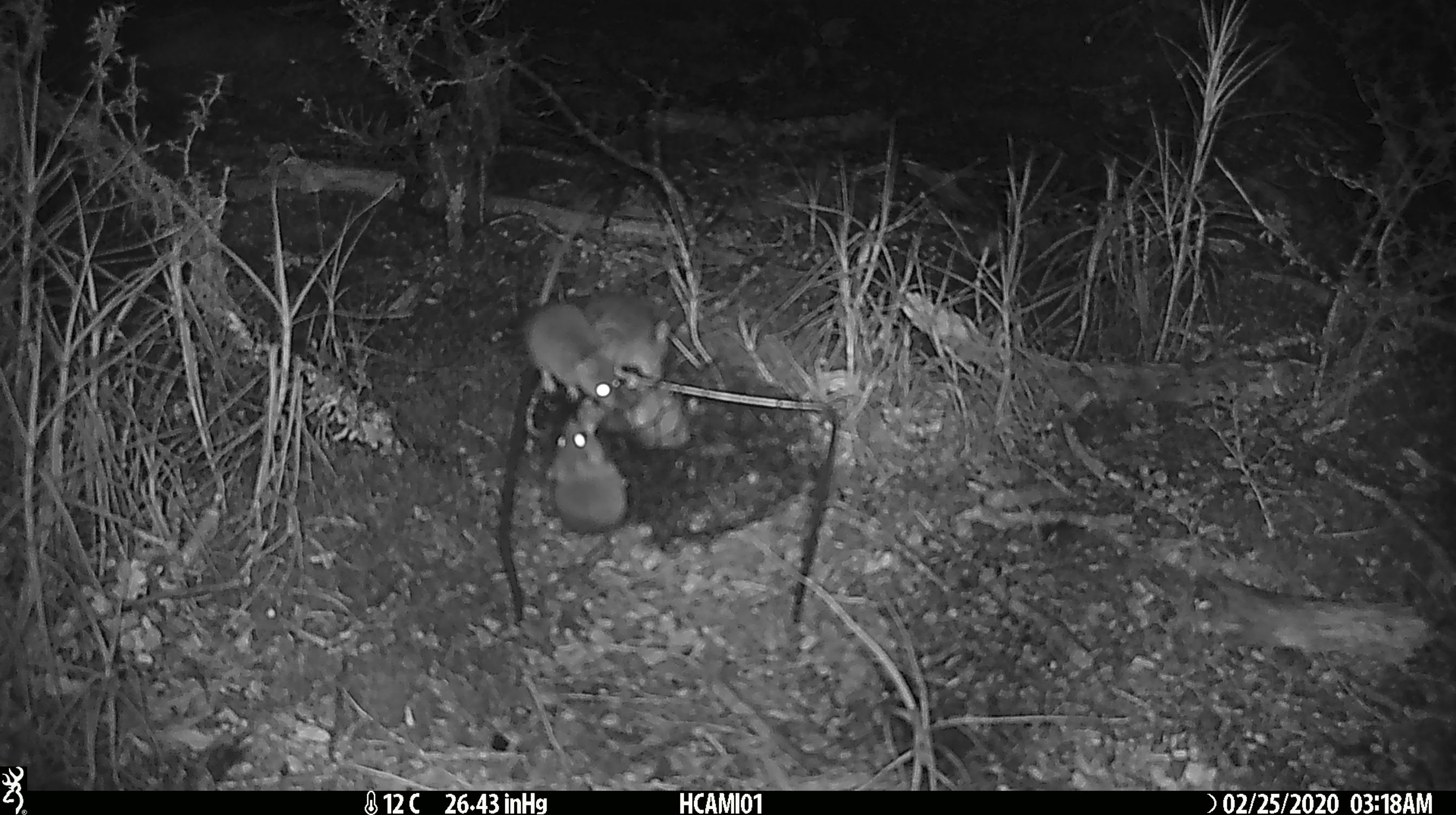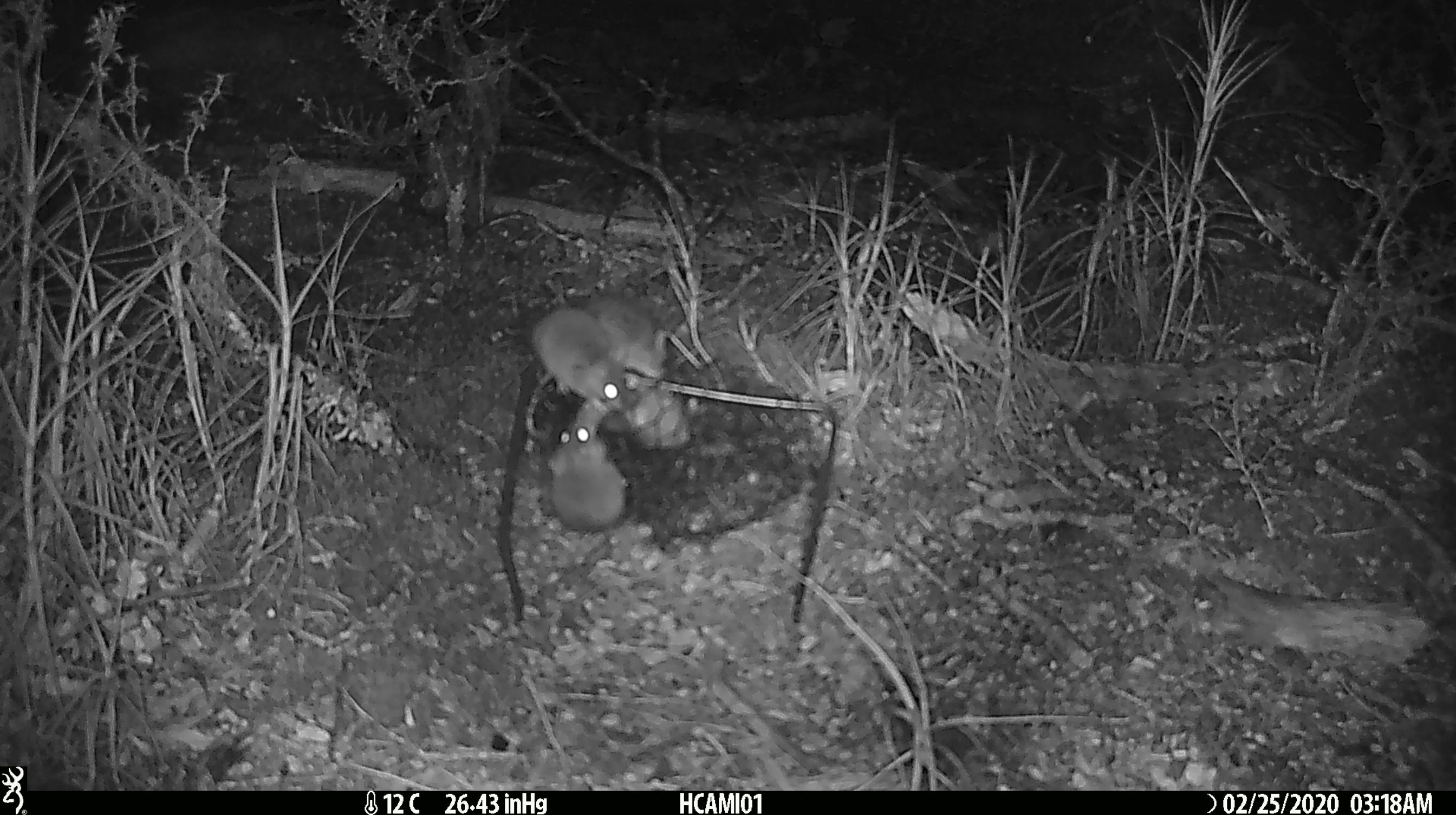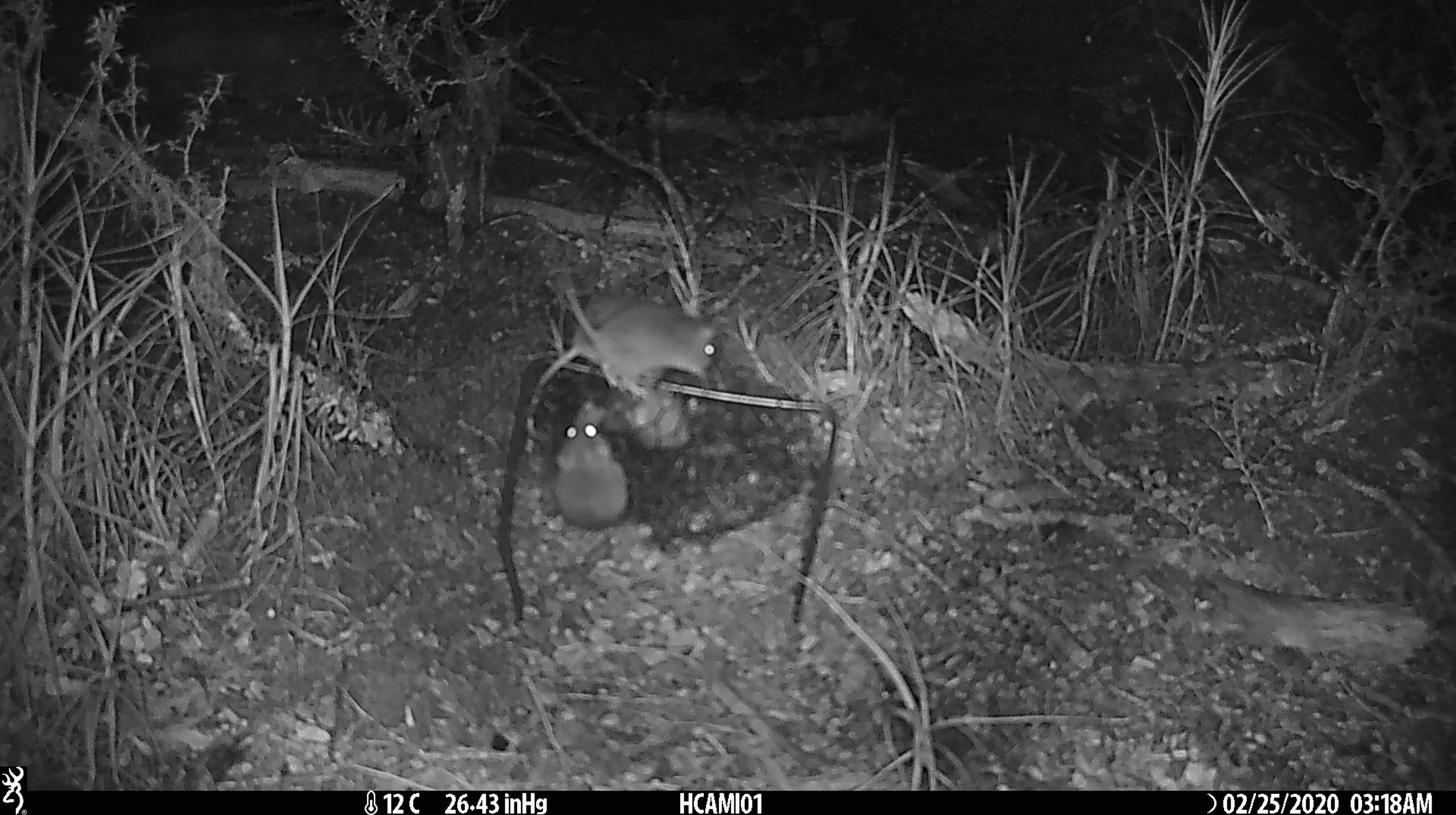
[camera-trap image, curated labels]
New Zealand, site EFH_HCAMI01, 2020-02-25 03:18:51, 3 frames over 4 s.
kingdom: Animalia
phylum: Chordata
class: Mammalia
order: Rodentia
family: Muridae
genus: Mus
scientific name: Mus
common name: mouse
Mouse (Mus).